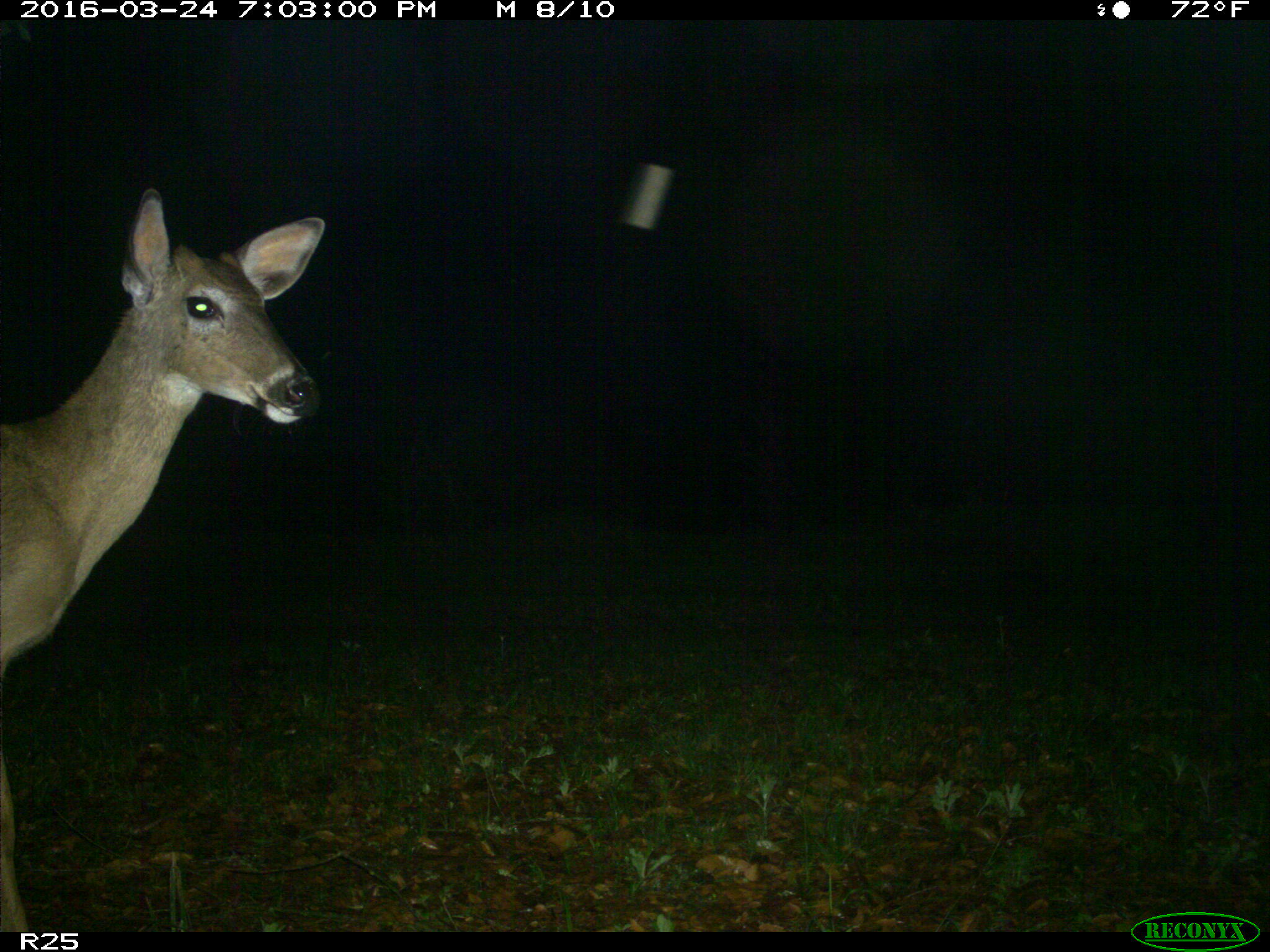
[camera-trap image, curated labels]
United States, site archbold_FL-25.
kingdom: Animalia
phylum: Chordata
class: Mammalia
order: Artiodactyla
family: Cervidae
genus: Odocoileus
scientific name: Odocoileus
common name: deer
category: unidentified deer